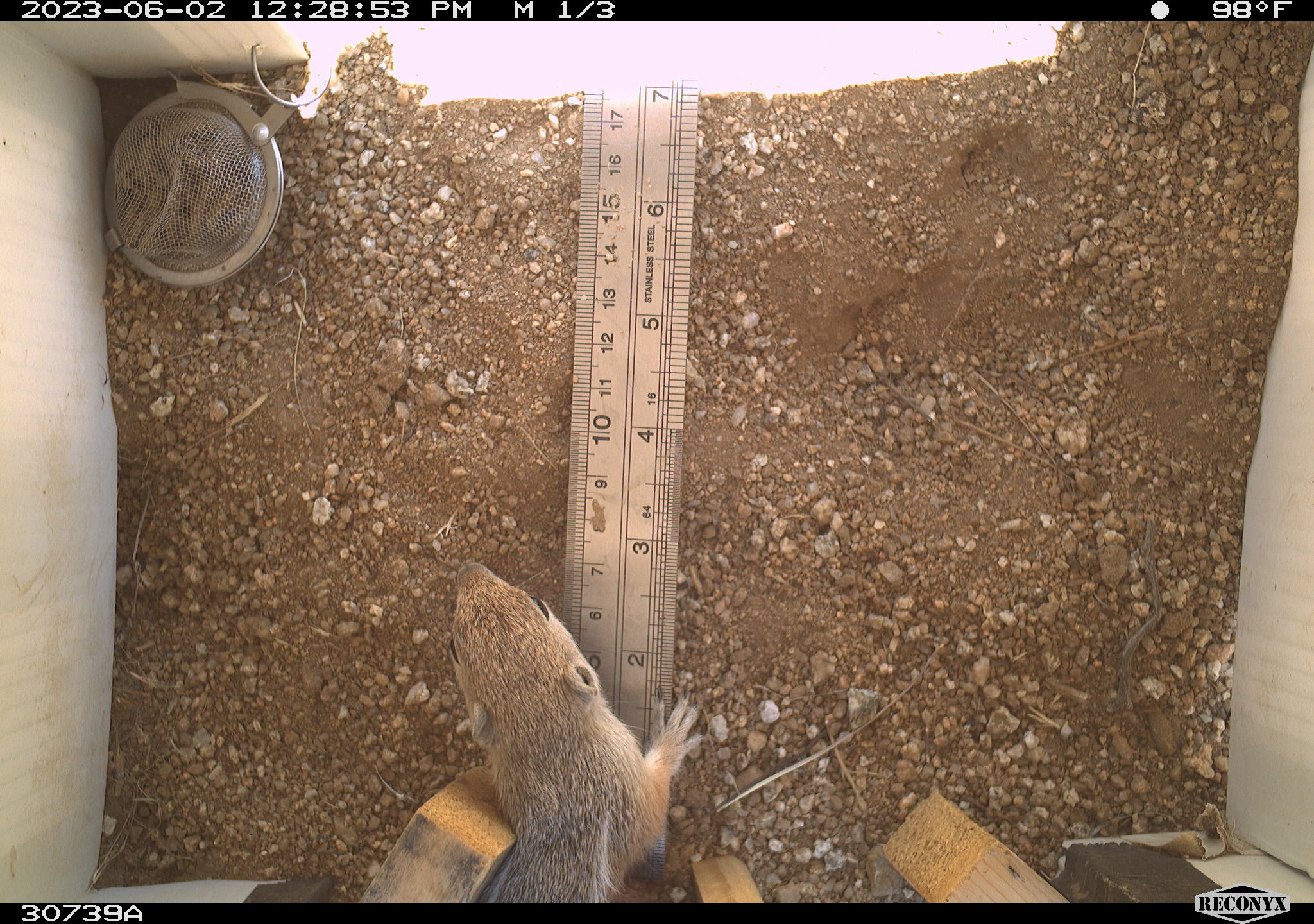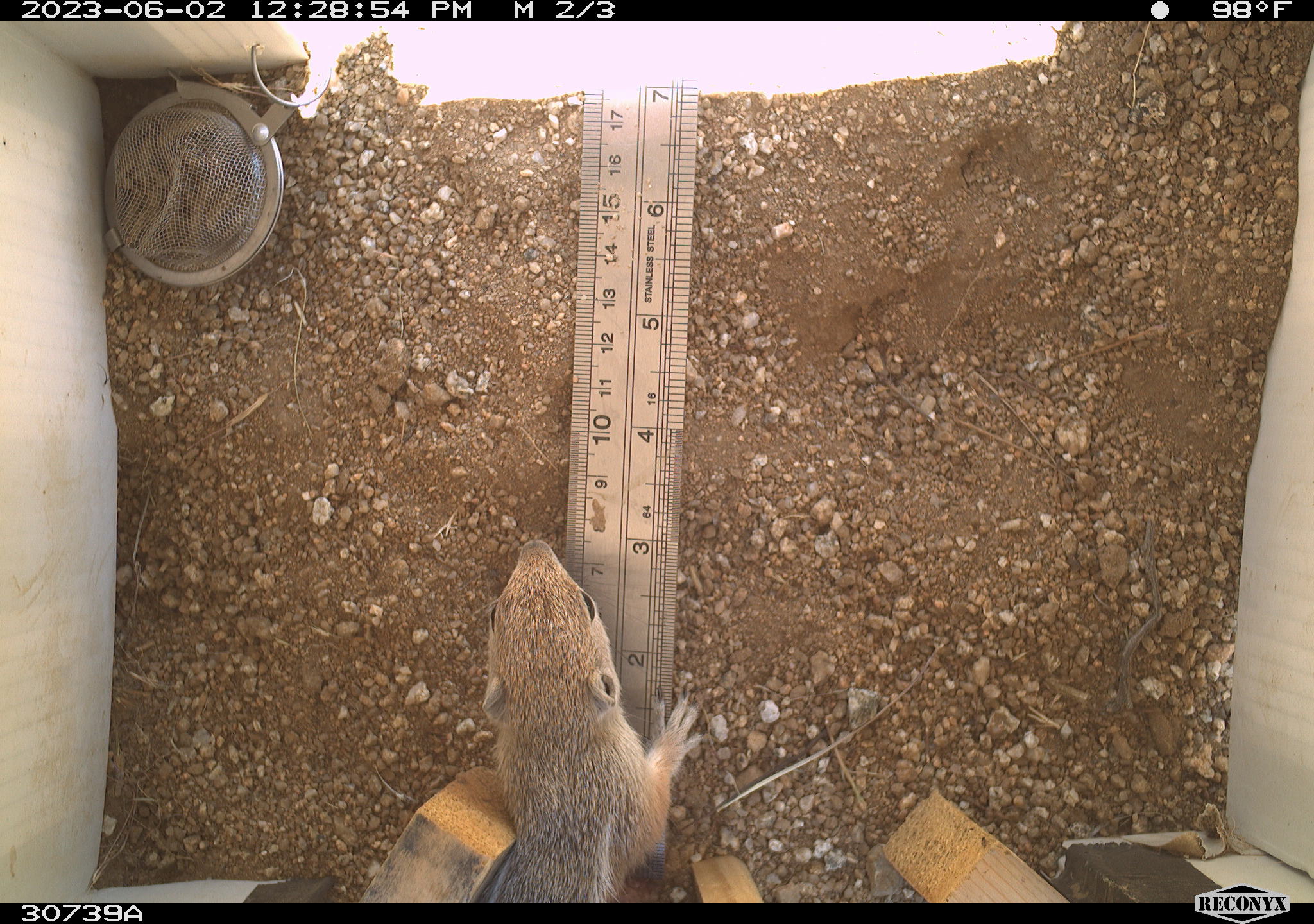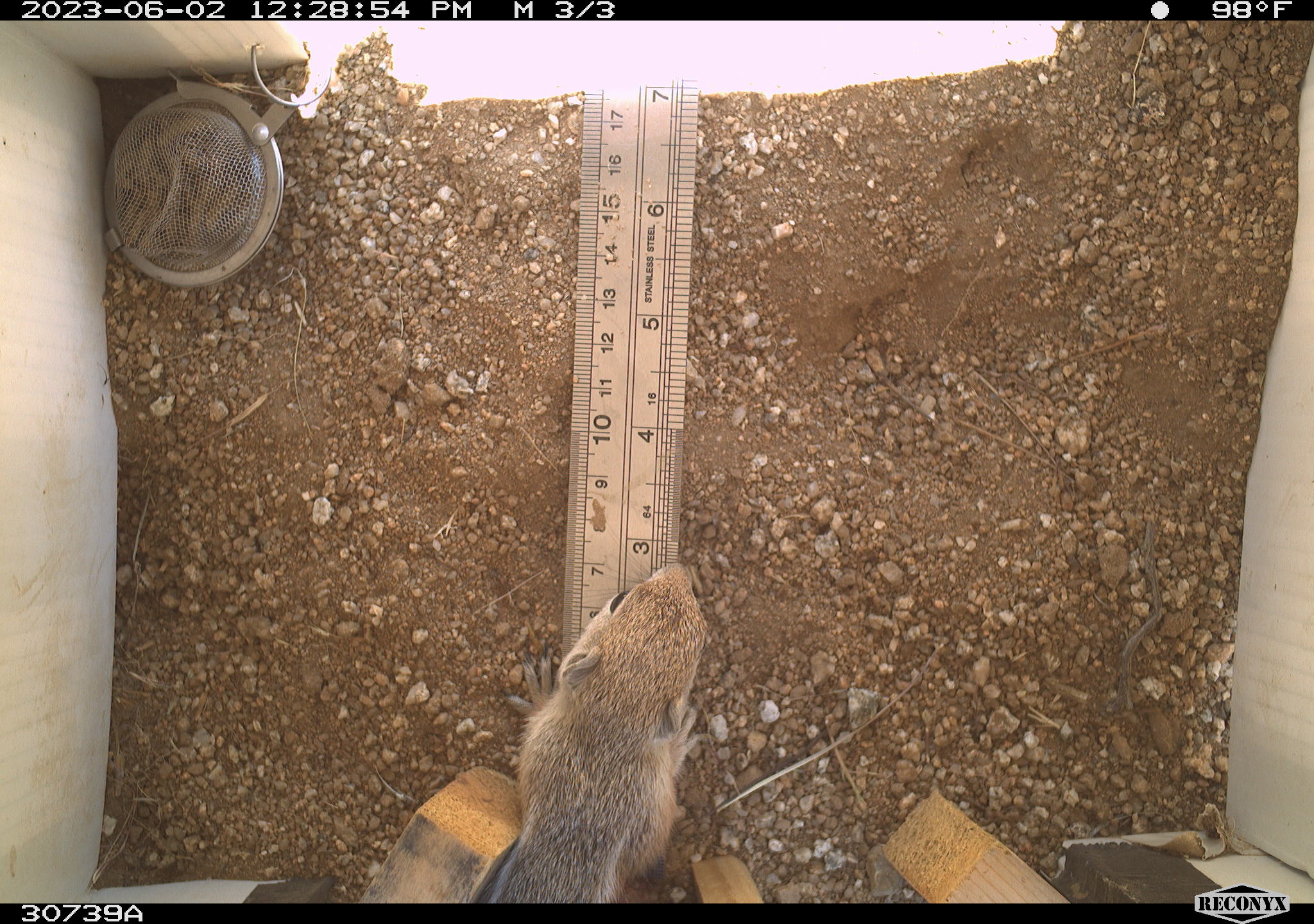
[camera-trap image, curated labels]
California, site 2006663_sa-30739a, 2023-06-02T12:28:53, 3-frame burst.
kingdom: Animalia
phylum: Chordata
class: Mammalia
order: Rodentia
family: Sciuridae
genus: Ammospermophilus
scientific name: Ammospermophilus leucurus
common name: white-tailed antelope squirrel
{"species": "white-tailed antelope squirrel (Ammospermophilus leucurus)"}